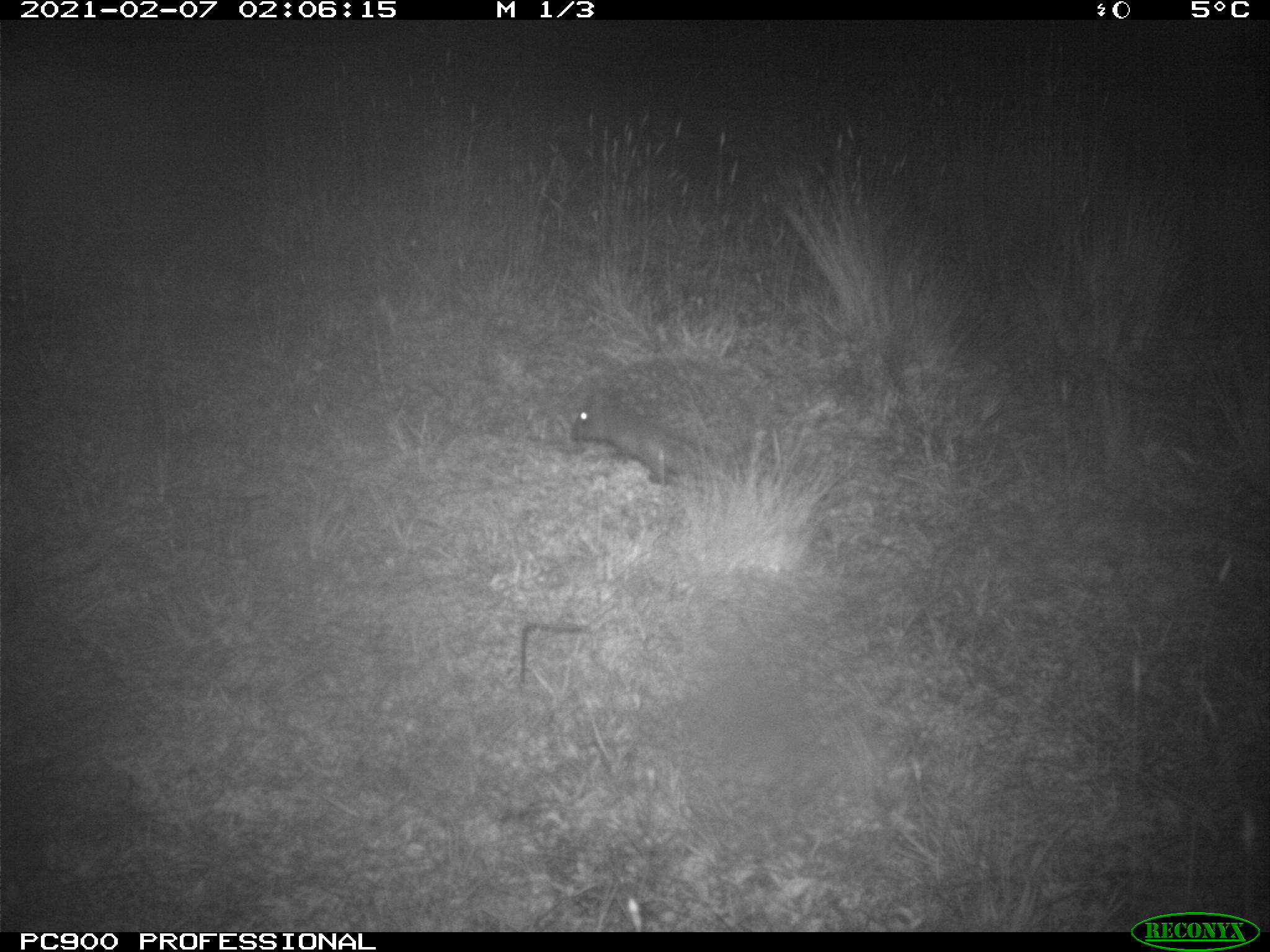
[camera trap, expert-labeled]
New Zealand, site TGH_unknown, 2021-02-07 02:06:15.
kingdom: Animalia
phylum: Chordata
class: Mammalia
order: Eulipotyphla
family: Erinaceidae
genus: Erinaceus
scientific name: Erinaceus europaeus europaeus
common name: european hedgehog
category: hedgehog